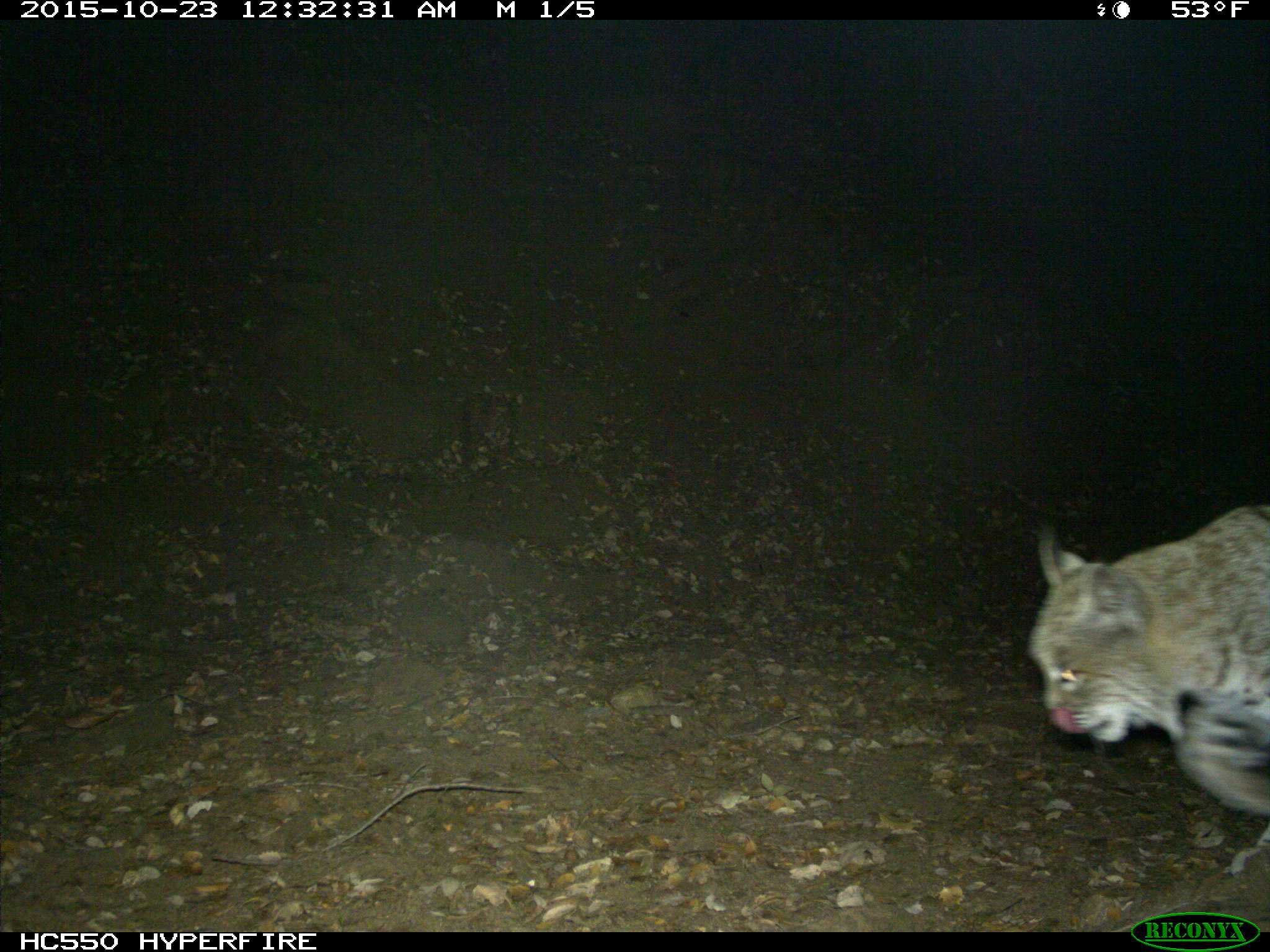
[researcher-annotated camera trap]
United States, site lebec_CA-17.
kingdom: Animalia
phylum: Chordata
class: Mammalia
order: Carnivora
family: Felidae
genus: Lynx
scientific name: Lynx rufus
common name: bobcat